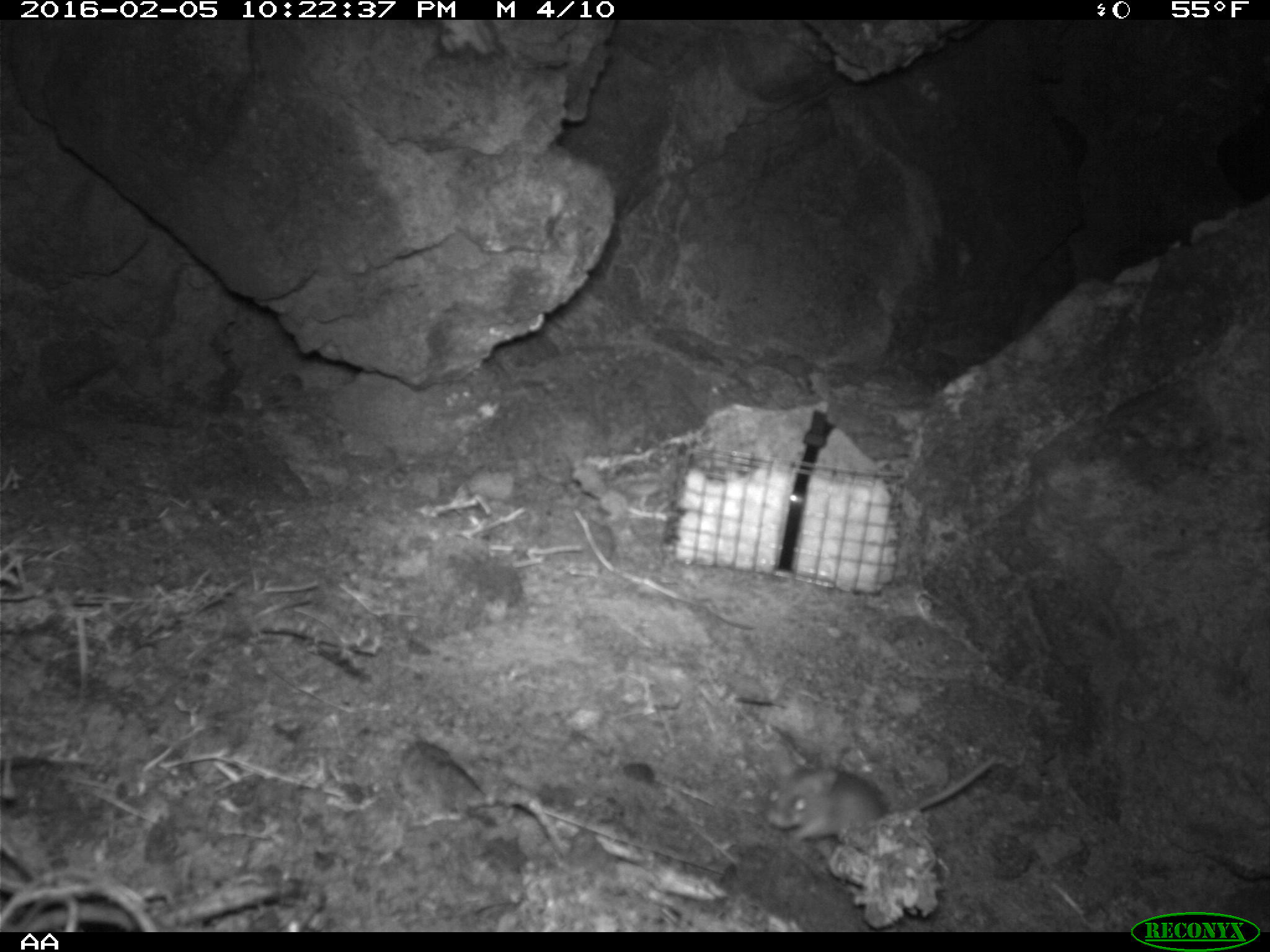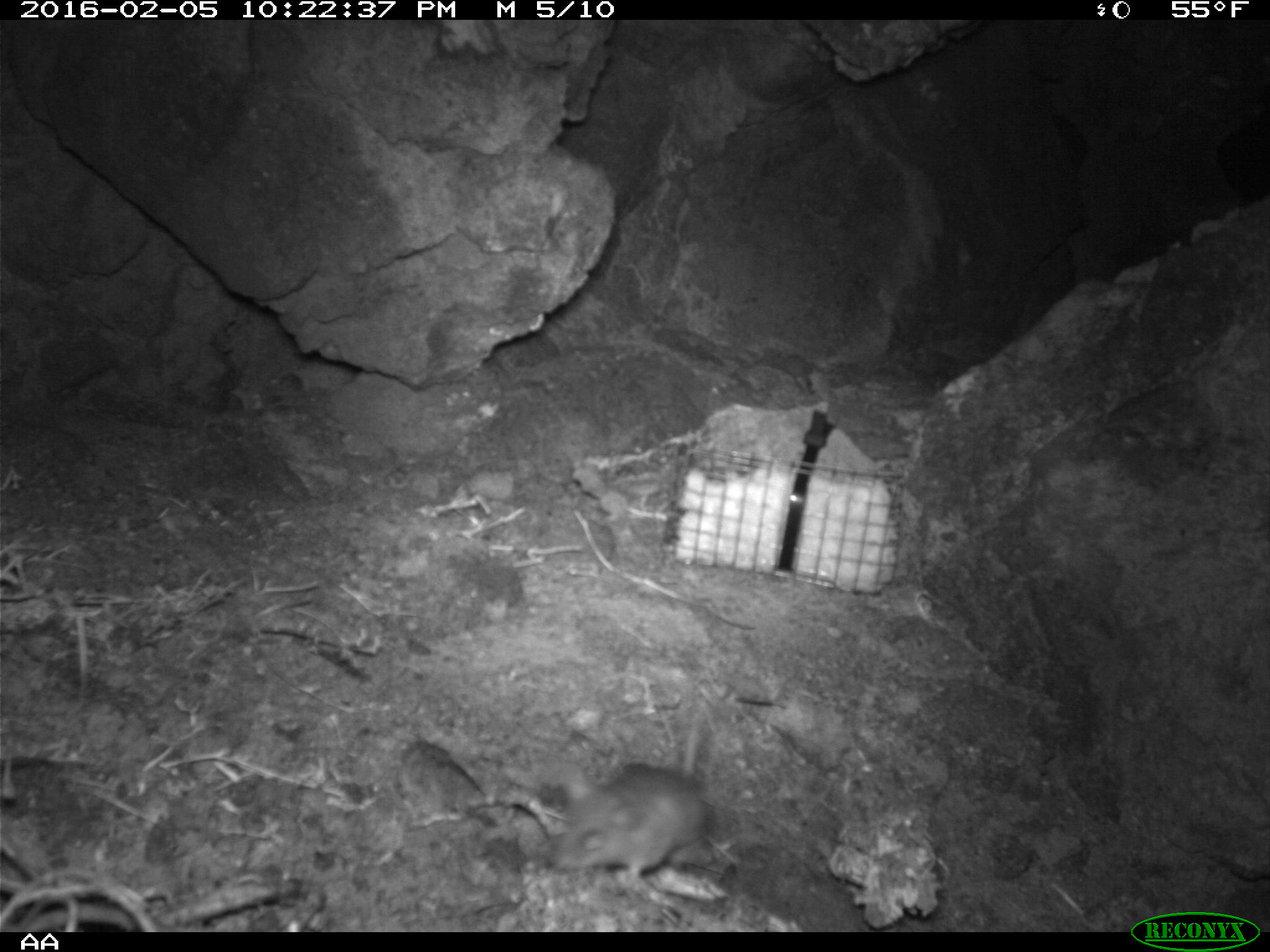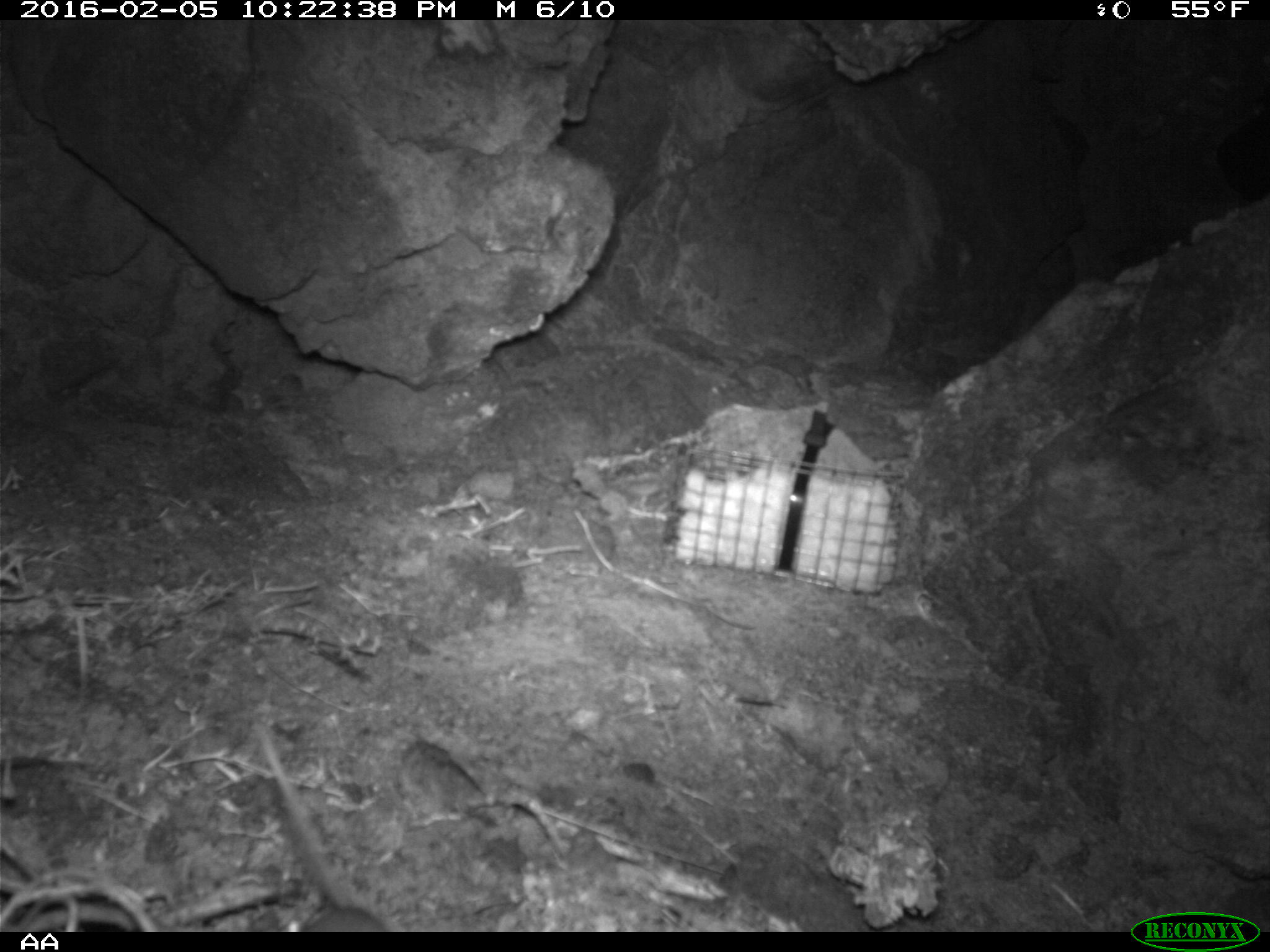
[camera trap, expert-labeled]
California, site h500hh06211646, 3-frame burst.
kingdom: Animalia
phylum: Chordata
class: Mammalia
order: Rodentia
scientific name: Rodentia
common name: rodent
Rodent (Rodentia).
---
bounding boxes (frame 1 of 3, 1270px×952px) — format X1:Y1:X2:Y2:
rodent: 765:752:997:840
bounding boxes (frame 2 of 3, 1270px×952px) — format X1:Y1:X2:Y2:
rodent: 546:713:706:886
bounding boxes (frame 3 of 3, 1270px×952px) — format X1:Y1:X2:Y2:
rodent: 257:731:399:931